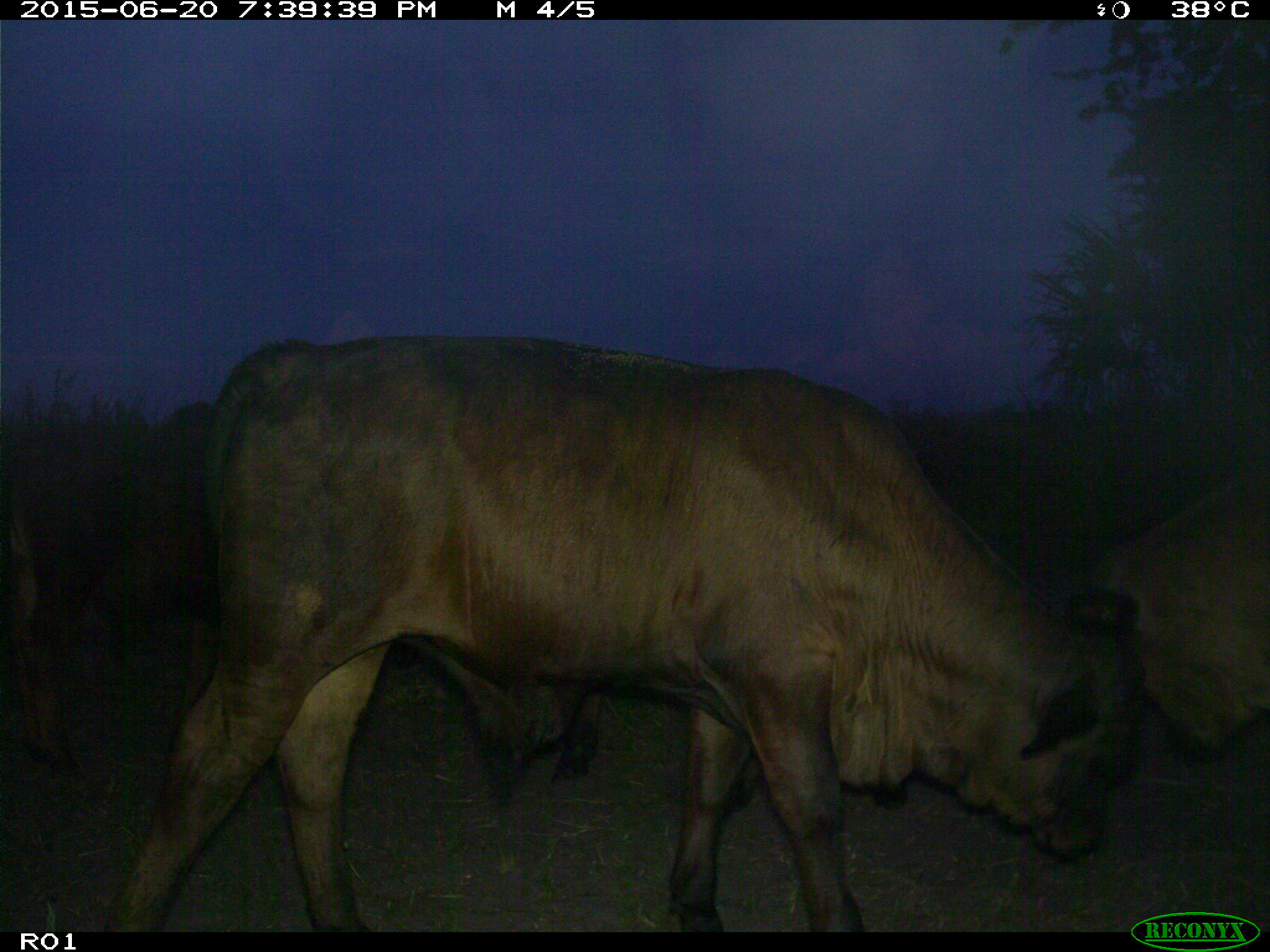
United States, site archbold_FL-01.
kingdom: Animalia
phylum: Chordata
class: Mammalia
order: Artiodactyla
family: Bovidae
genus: Bos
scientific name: Bos taurus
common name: domestic cow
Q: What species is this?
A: Bos taurus (domestic cow).